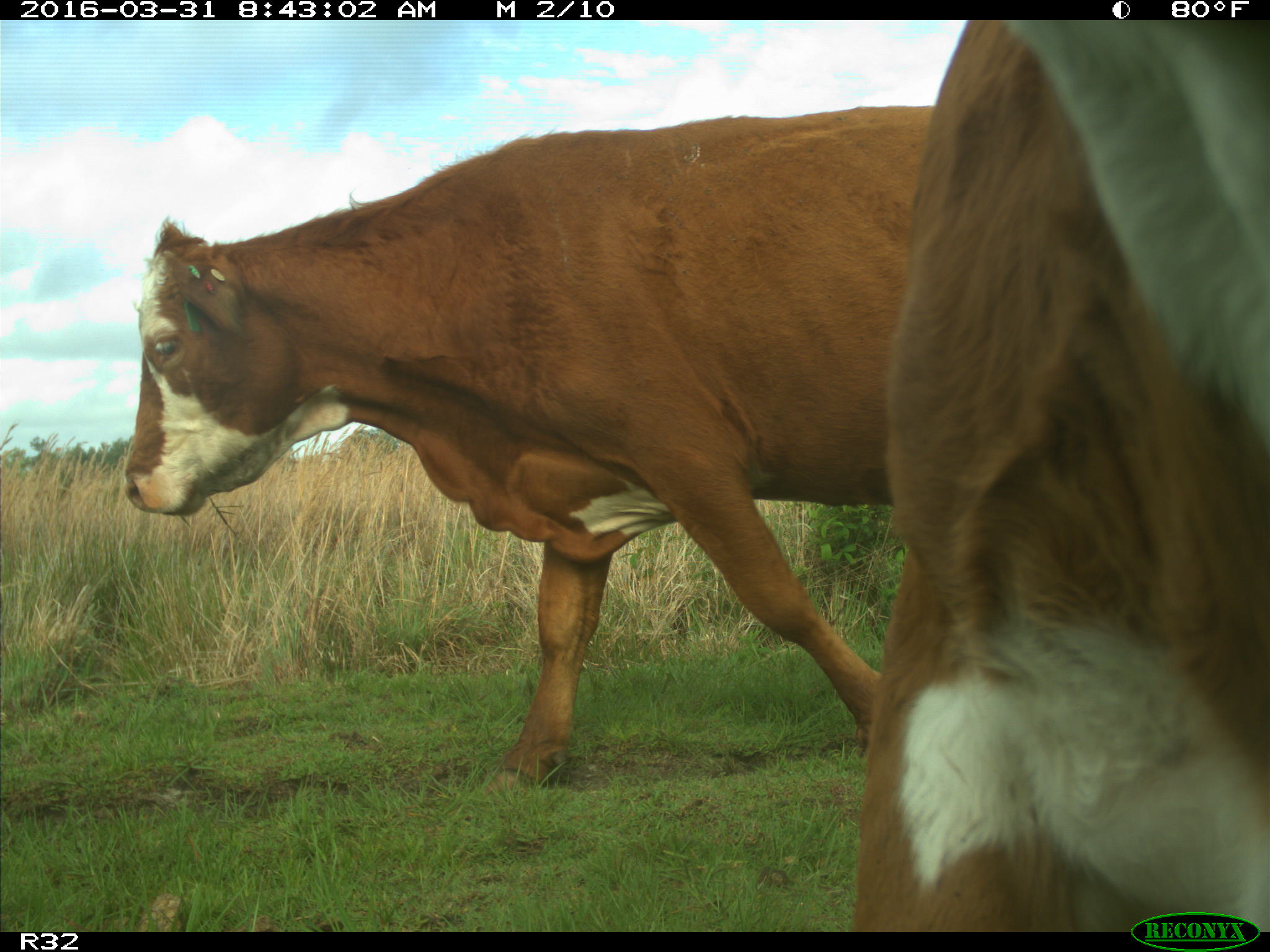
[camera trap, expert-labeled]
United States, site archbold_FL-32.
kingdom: Animalia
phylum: Chordata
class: Mammalia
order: Artiodactyla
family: Bovidae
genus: Bos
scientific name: Bos taurus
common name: domestic cow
Bos taurus (domestic cow).